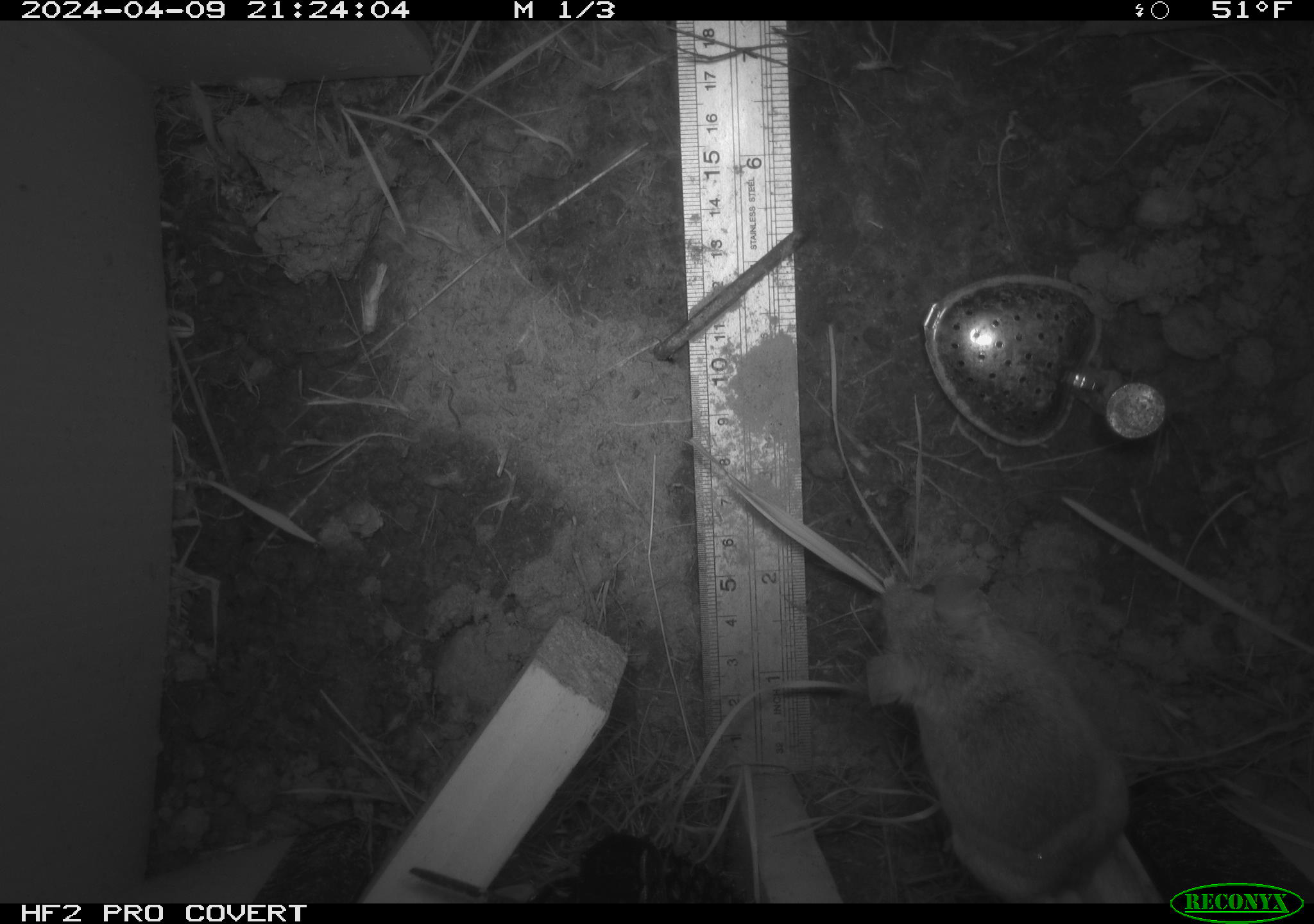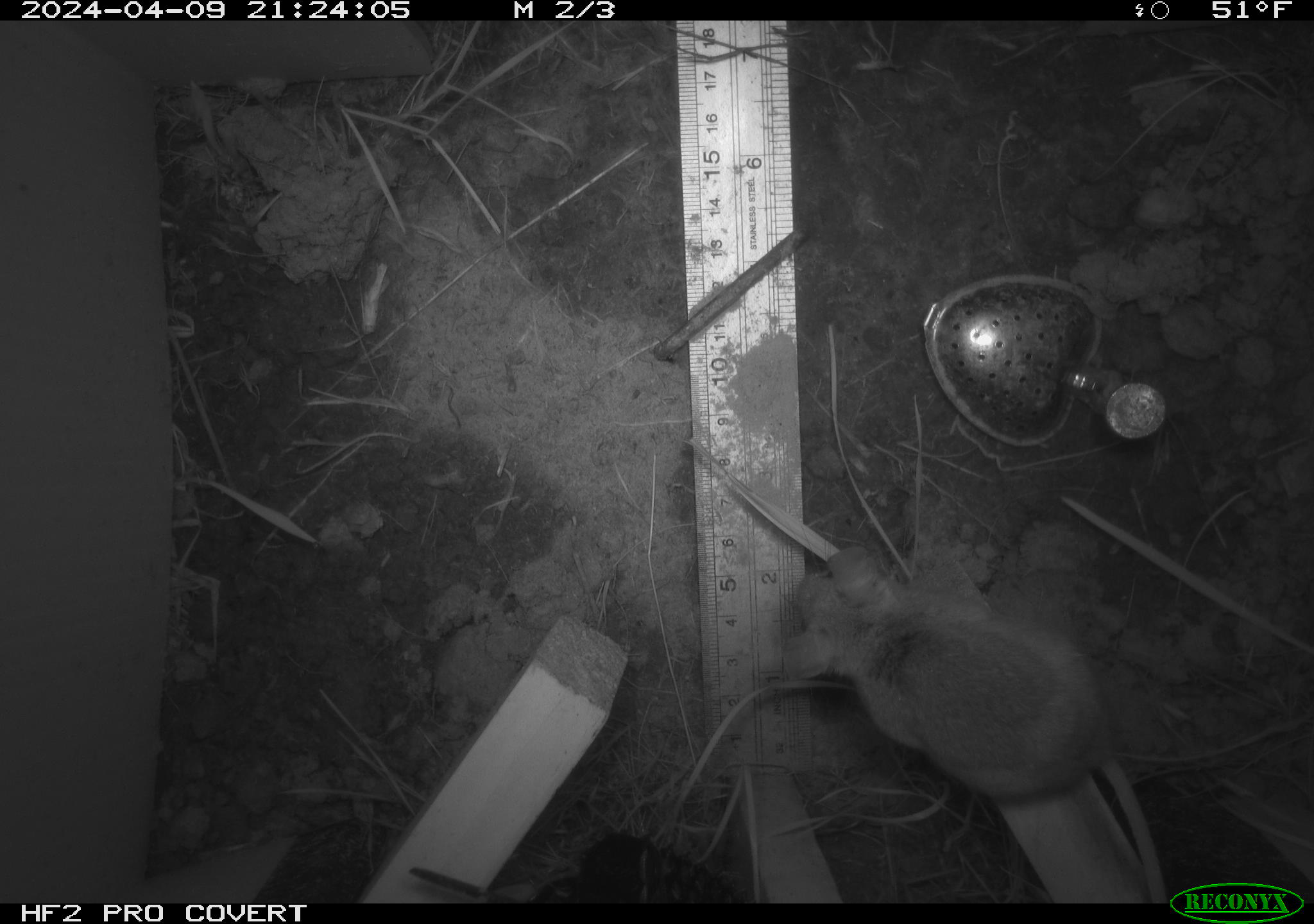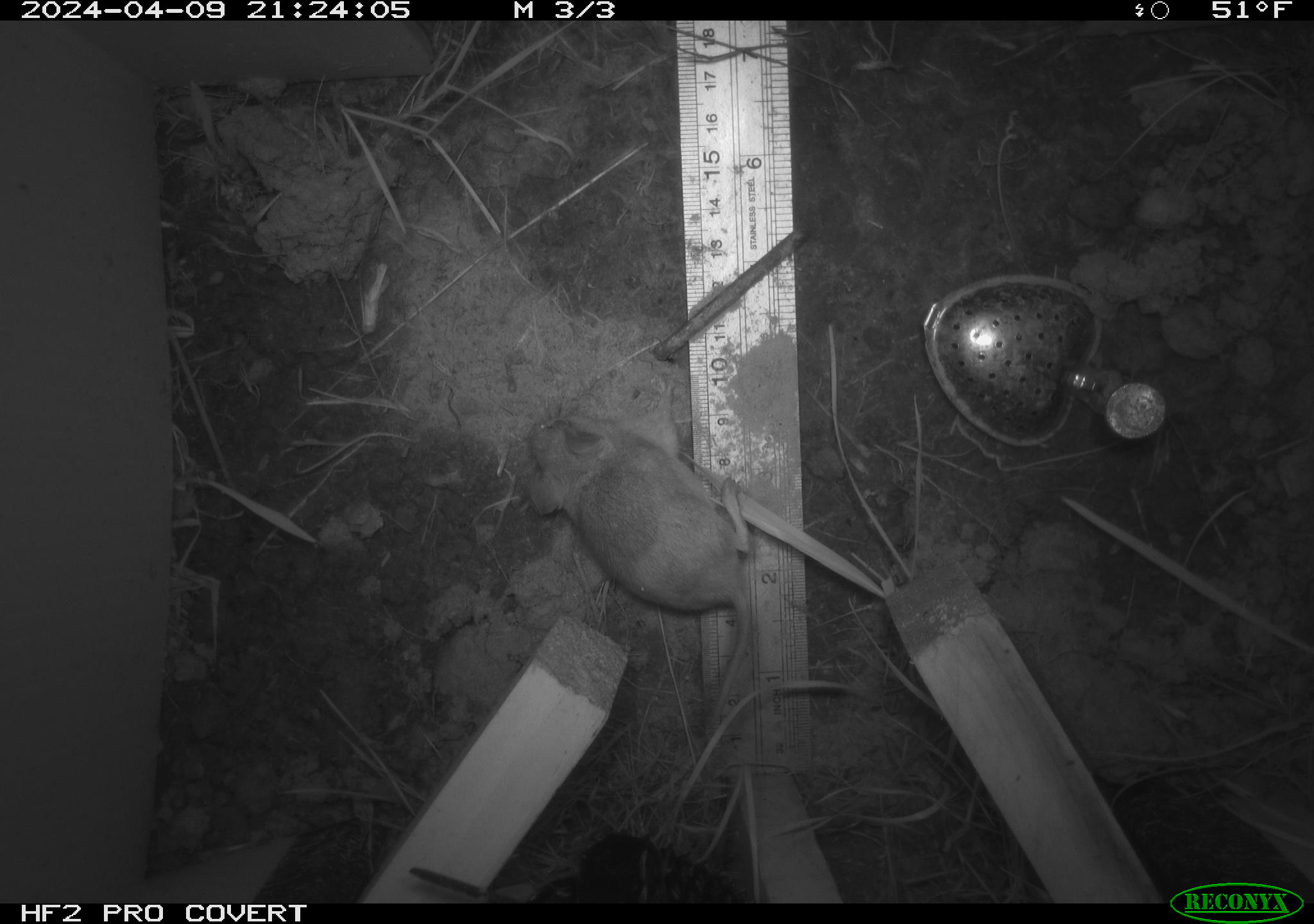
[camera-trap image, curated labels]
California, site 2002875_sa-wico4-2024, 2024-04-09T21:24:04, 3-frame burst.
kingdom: Animalia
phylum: Chordata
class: Mammalia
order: Rodentia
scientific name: Rodentia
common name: rodent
Rodent (Rodentia).